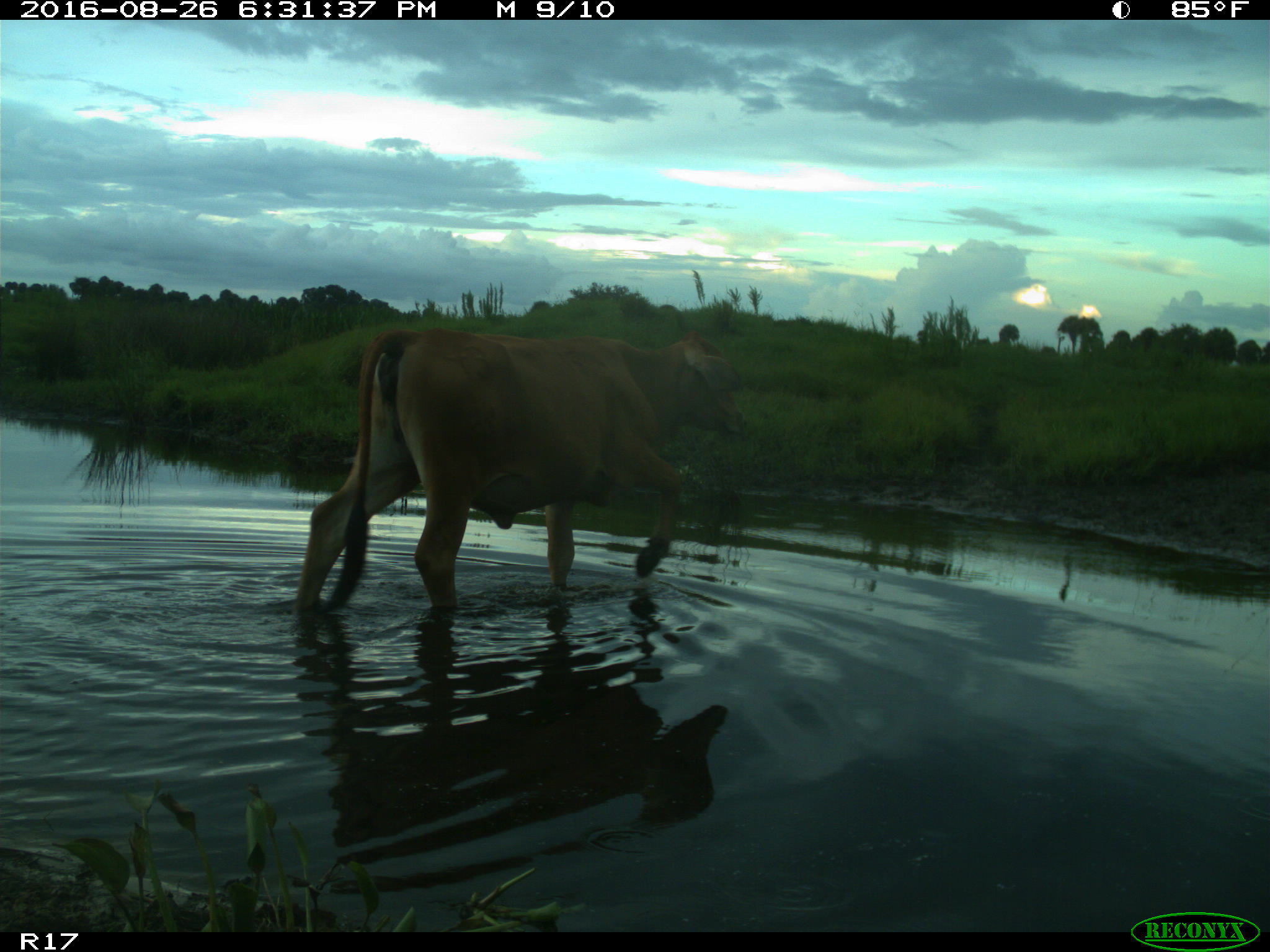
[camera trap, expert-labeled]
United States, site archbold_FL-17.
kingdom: Animalia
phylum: Chordata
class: Mammalia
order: Artiodactyla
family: Bovidae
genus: Bos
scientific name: Bos taurus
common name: domestic cow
Bos taurus (domestic cow).